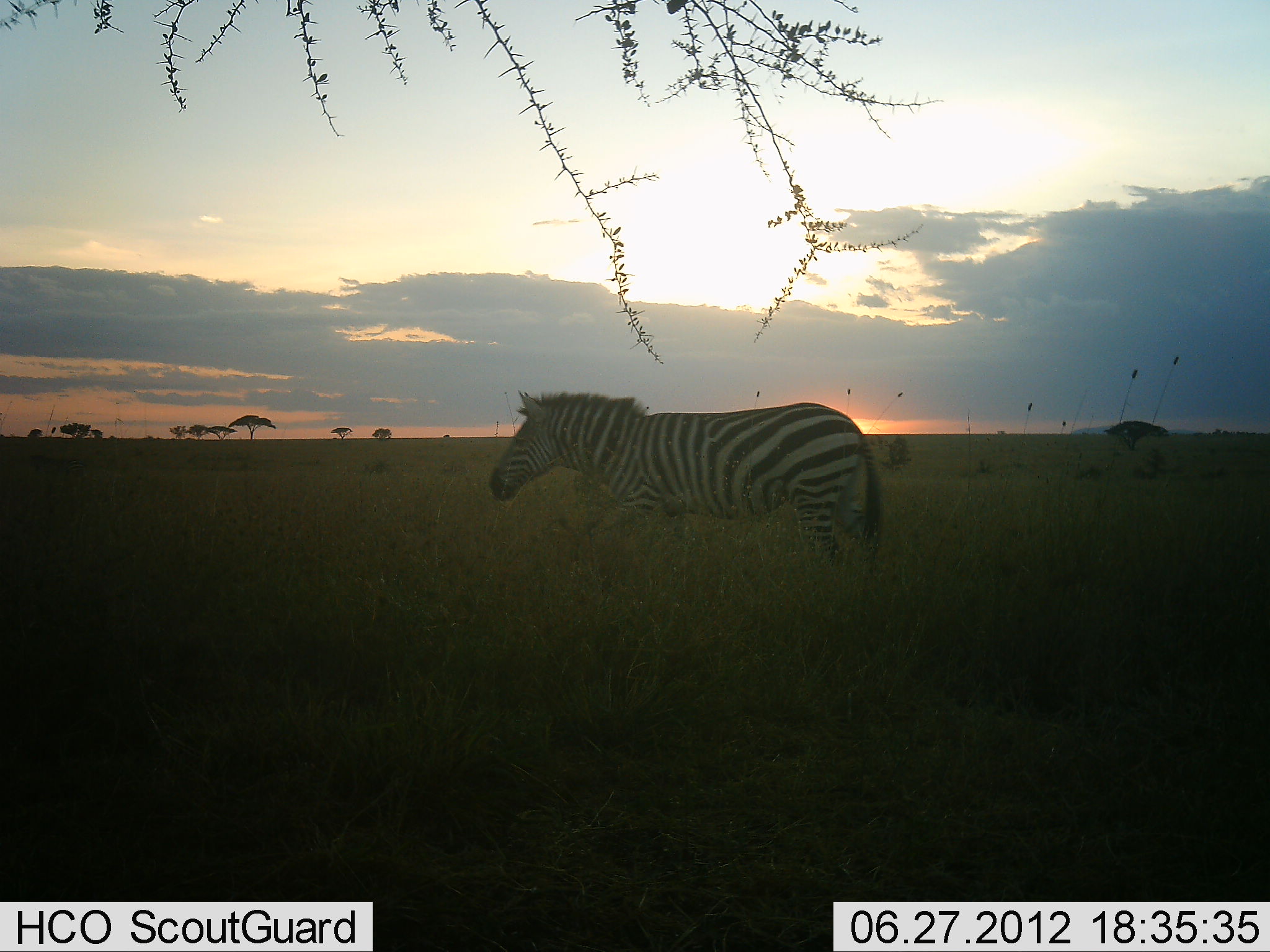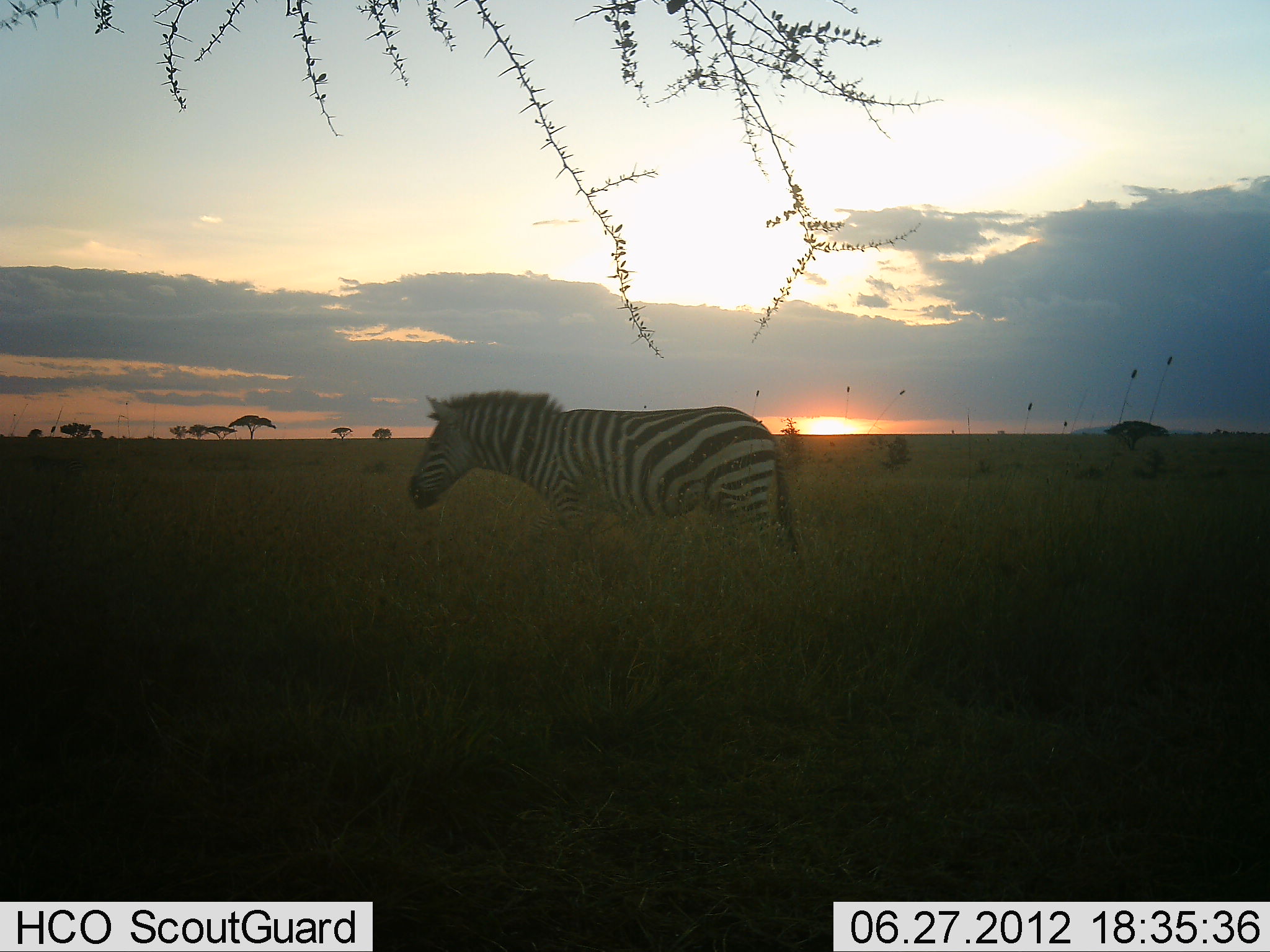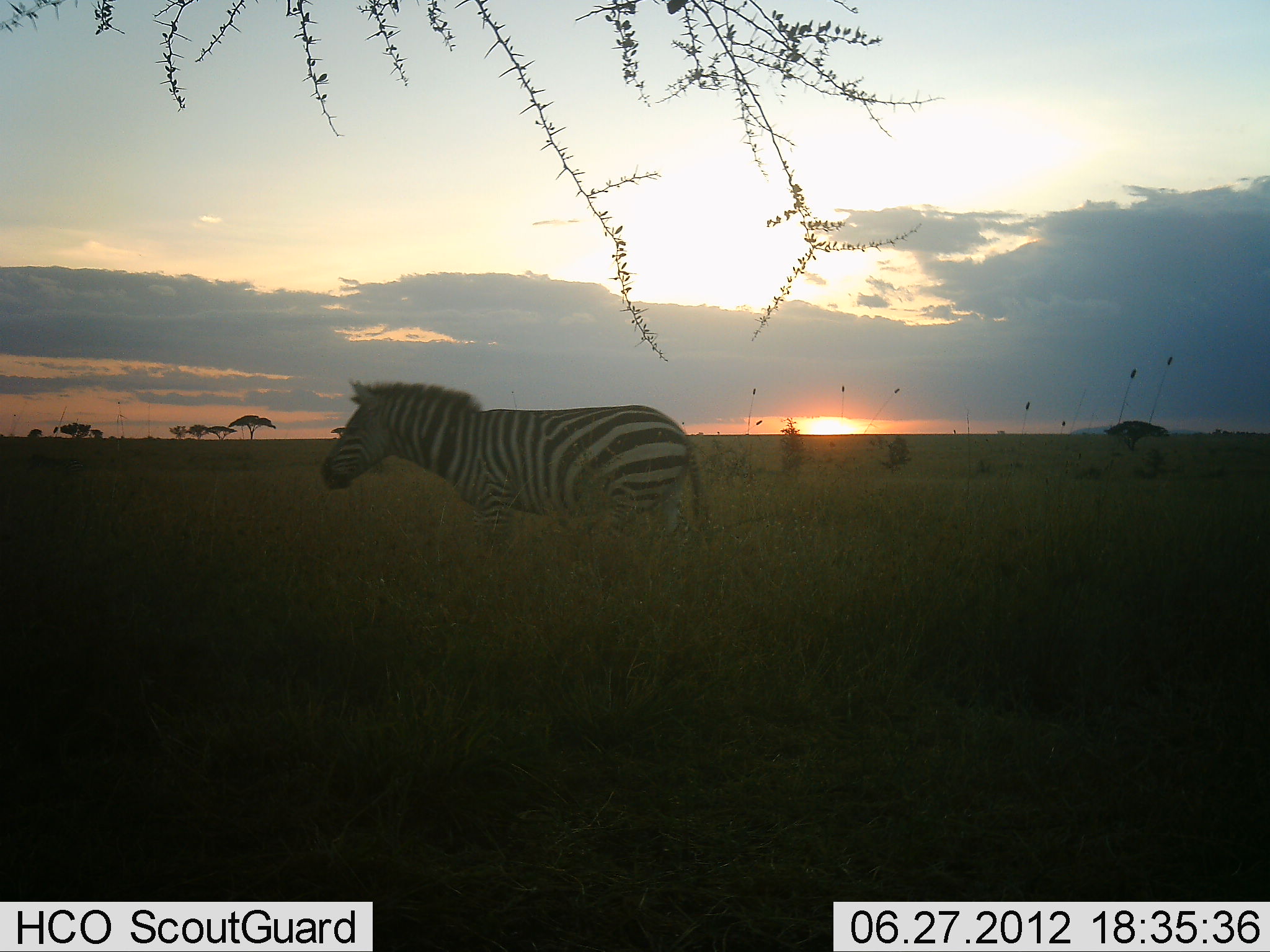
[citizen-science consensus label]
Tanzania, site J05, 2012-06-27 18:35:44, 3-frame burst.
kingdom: Animalia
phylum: Chordata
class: Mammalia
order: Perissodactyla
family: Equidae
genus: Equus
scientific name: Equus quagga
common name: plains zebra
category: zebra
Zebra (plains zebra) (Equus quagga), count 1. Behavior (volunteer vote fractions): standing 0%, resting 0%, moving 100%, interacting 0%. Young present (vote fraction): 0%. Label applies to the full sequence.